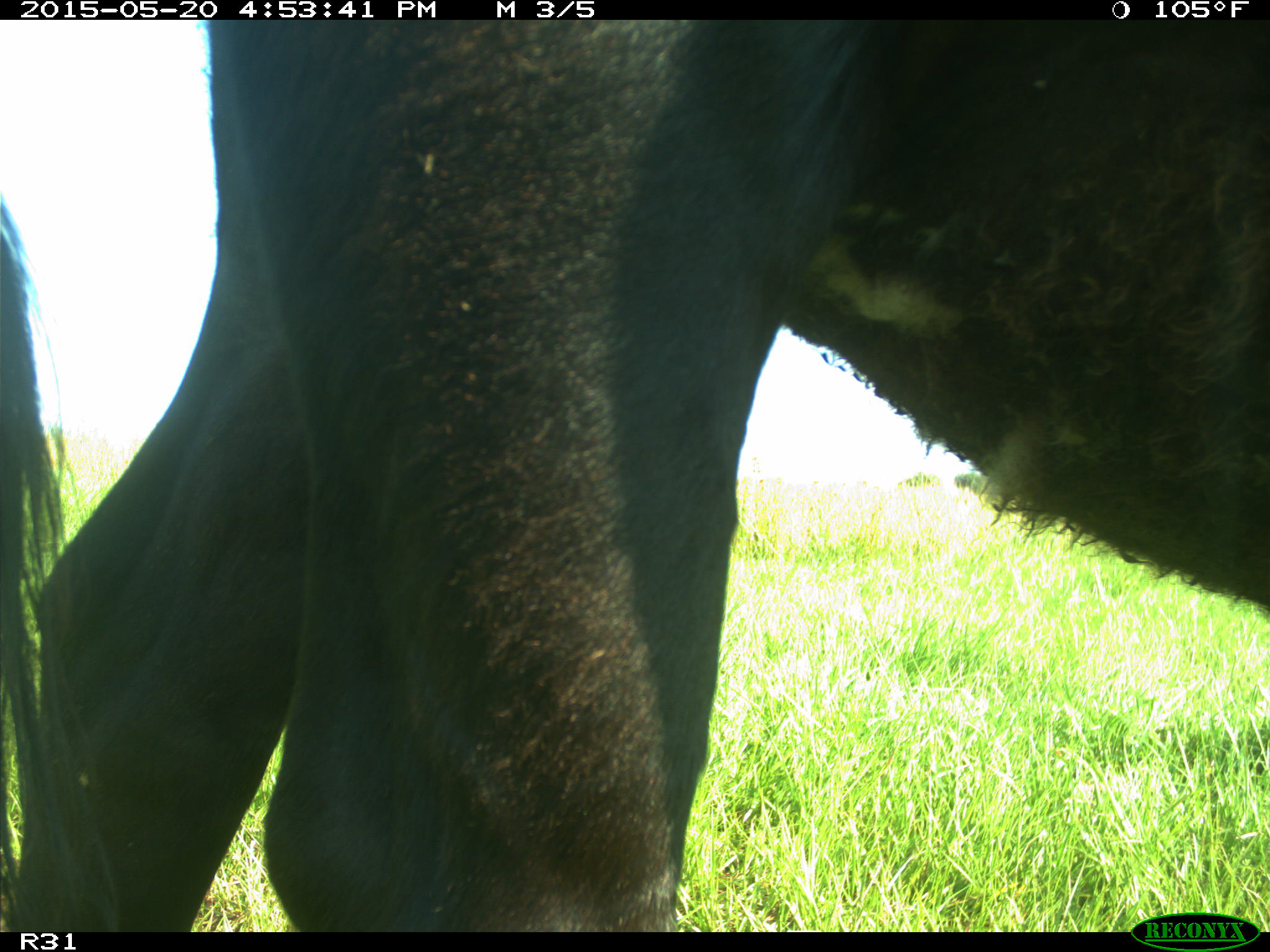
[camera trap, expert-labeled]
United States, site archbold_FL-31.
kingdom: Animalia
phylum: Chordata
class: Mammalia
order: Artiodactyla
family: Bovidae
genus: Bos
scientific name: Bos taurus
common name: domestic cow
Bos taurus (domestic cow).